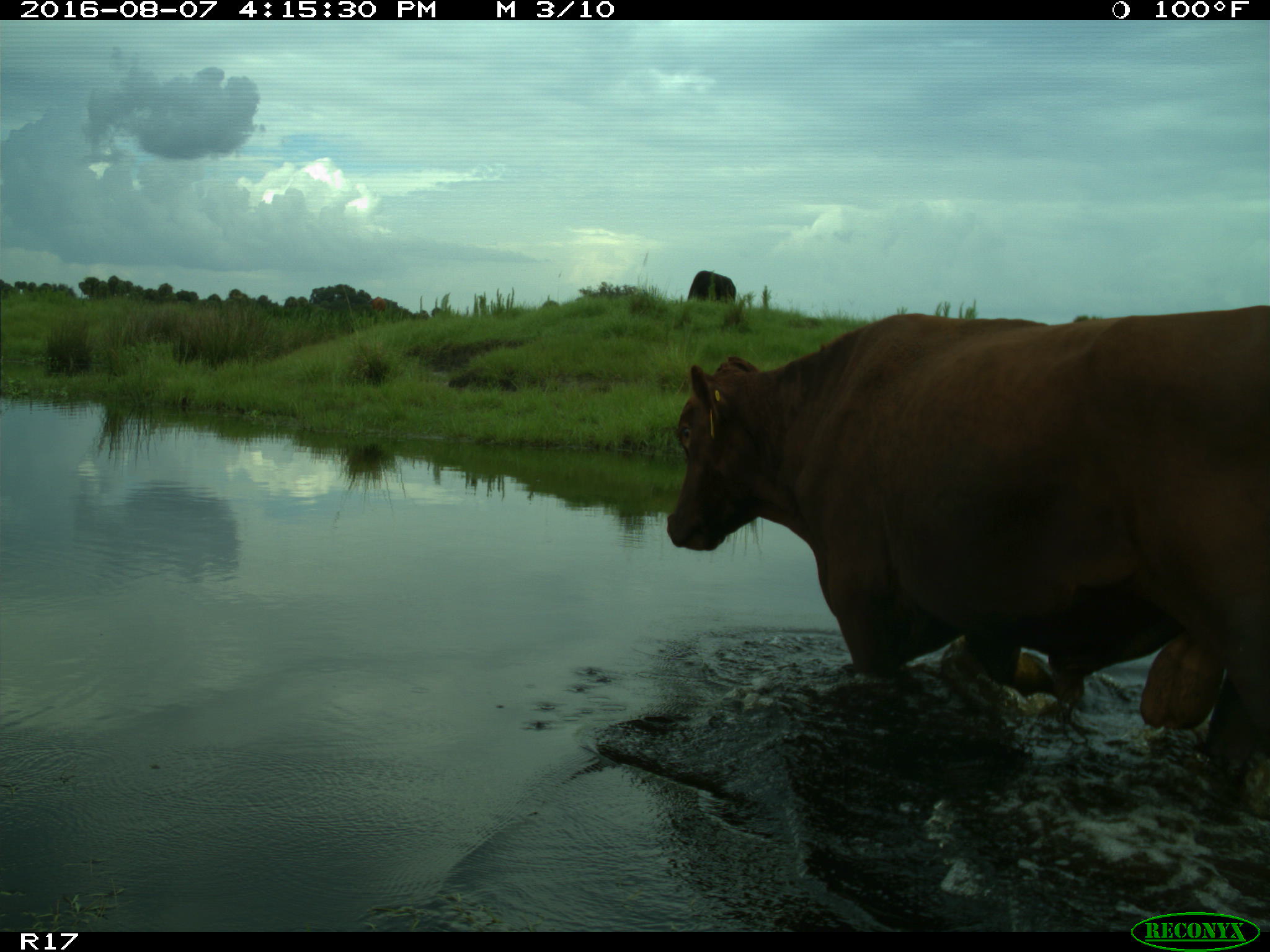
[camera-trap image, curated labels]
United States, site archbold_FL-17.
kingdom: Animalia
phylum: Chordata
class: Mammalia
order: Artiodactyla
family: Bovidae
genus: Bos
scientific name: Bos taurus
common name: domestic cow